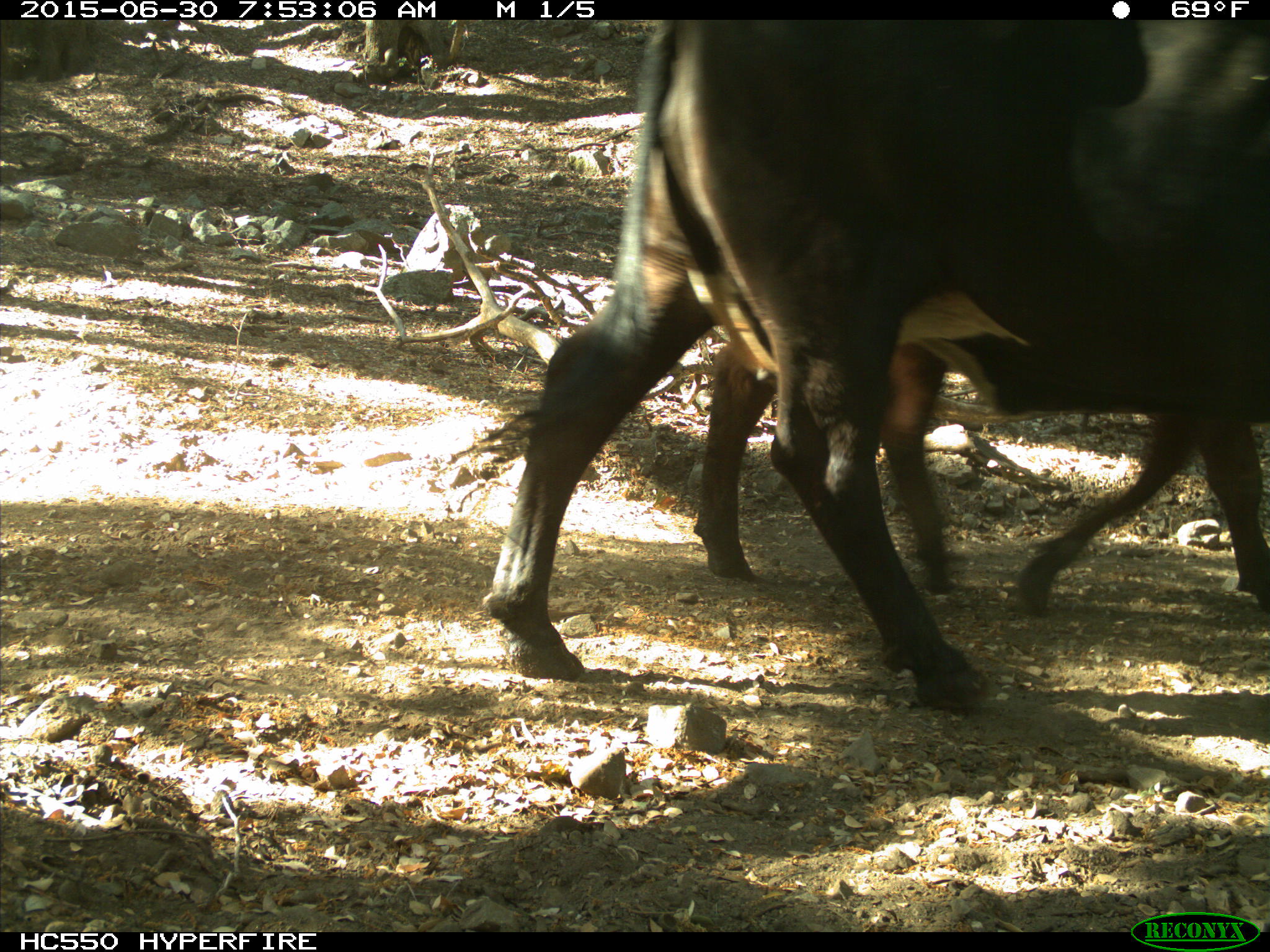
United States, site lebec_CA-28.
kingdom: Animalia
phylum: Chordata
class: Mammalia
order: Artiodactyla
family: Bovidae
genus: Bos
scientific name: Bos taurus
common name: domestic cow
Bos taurus (domestic cow).